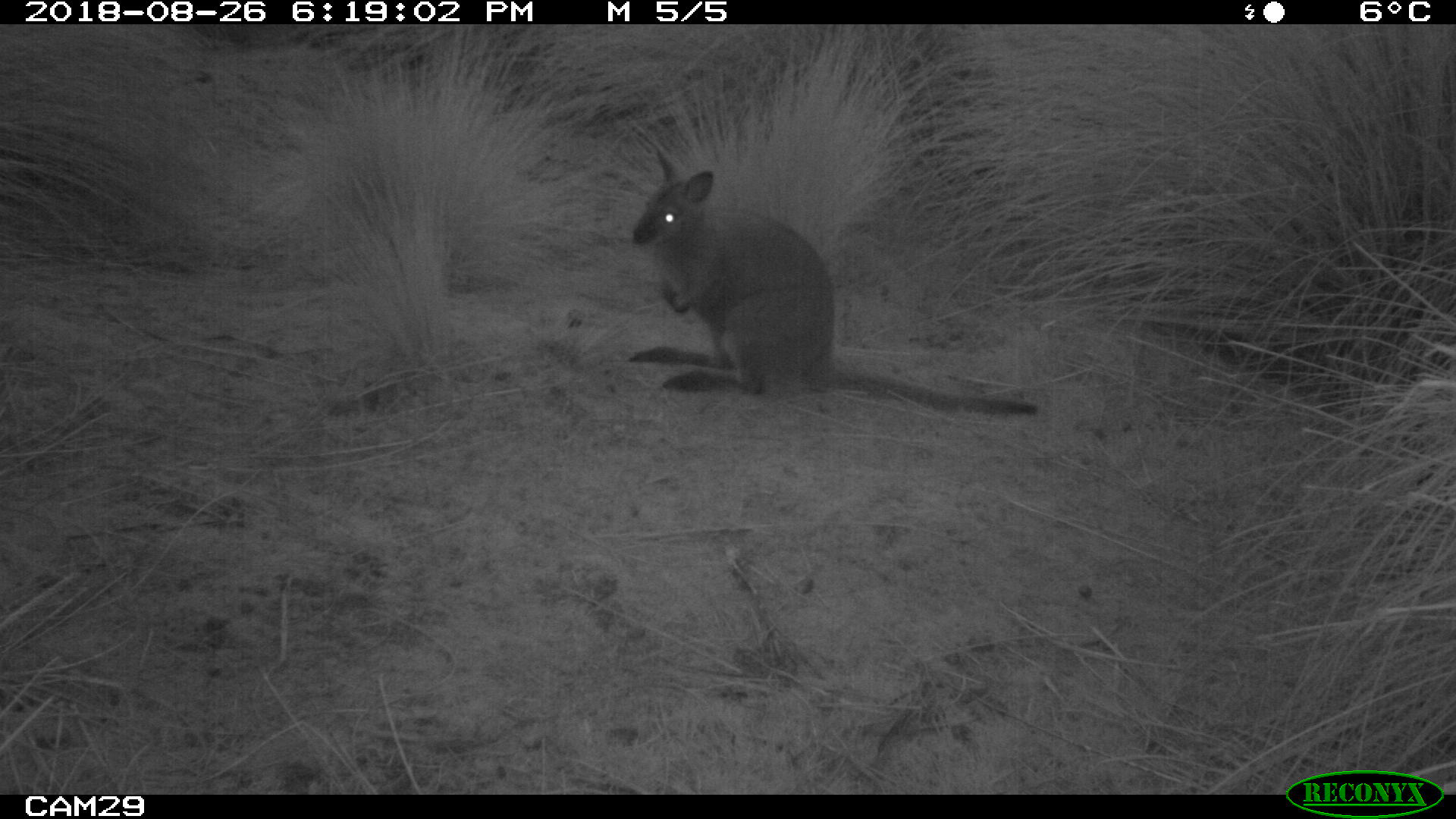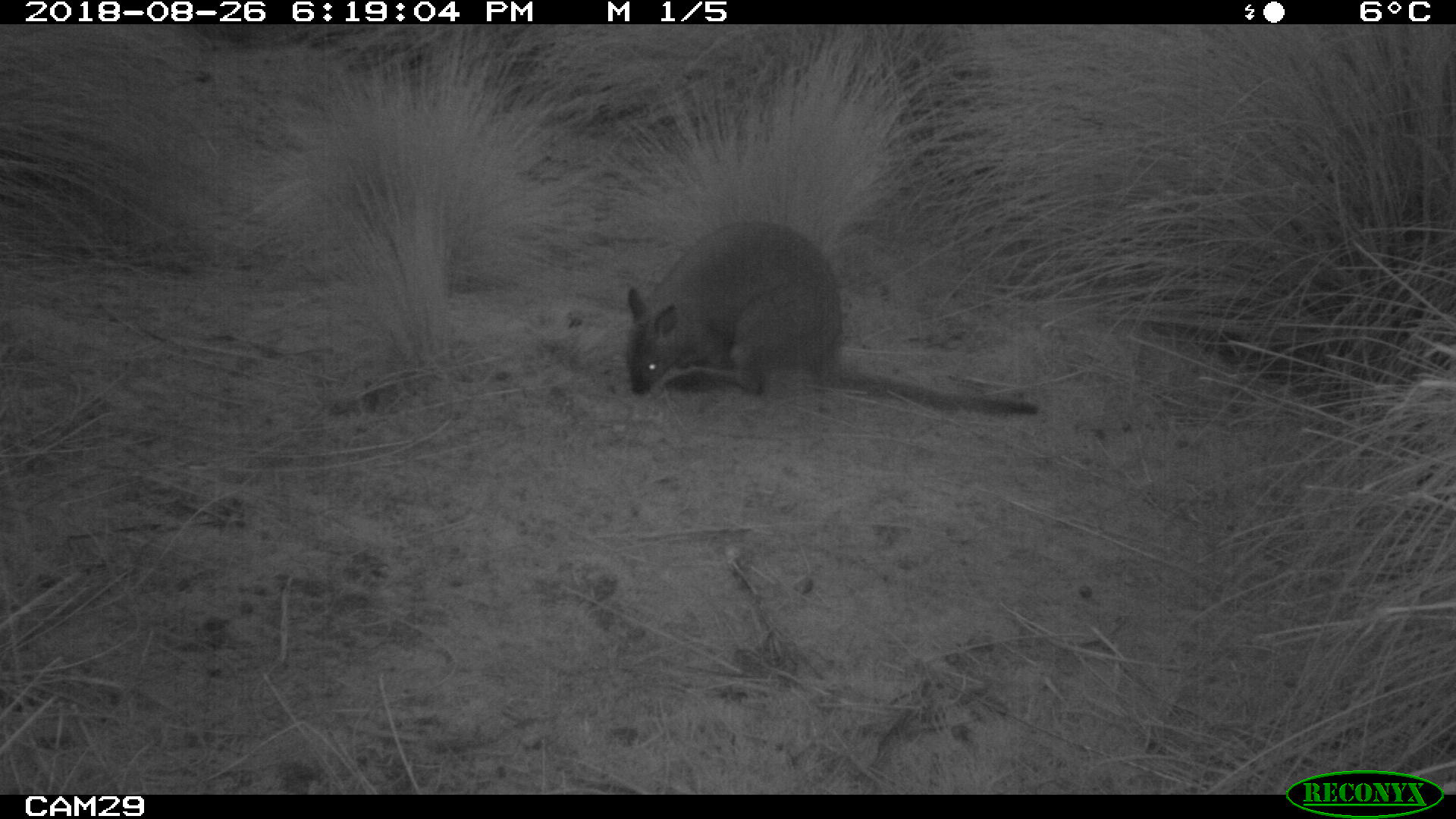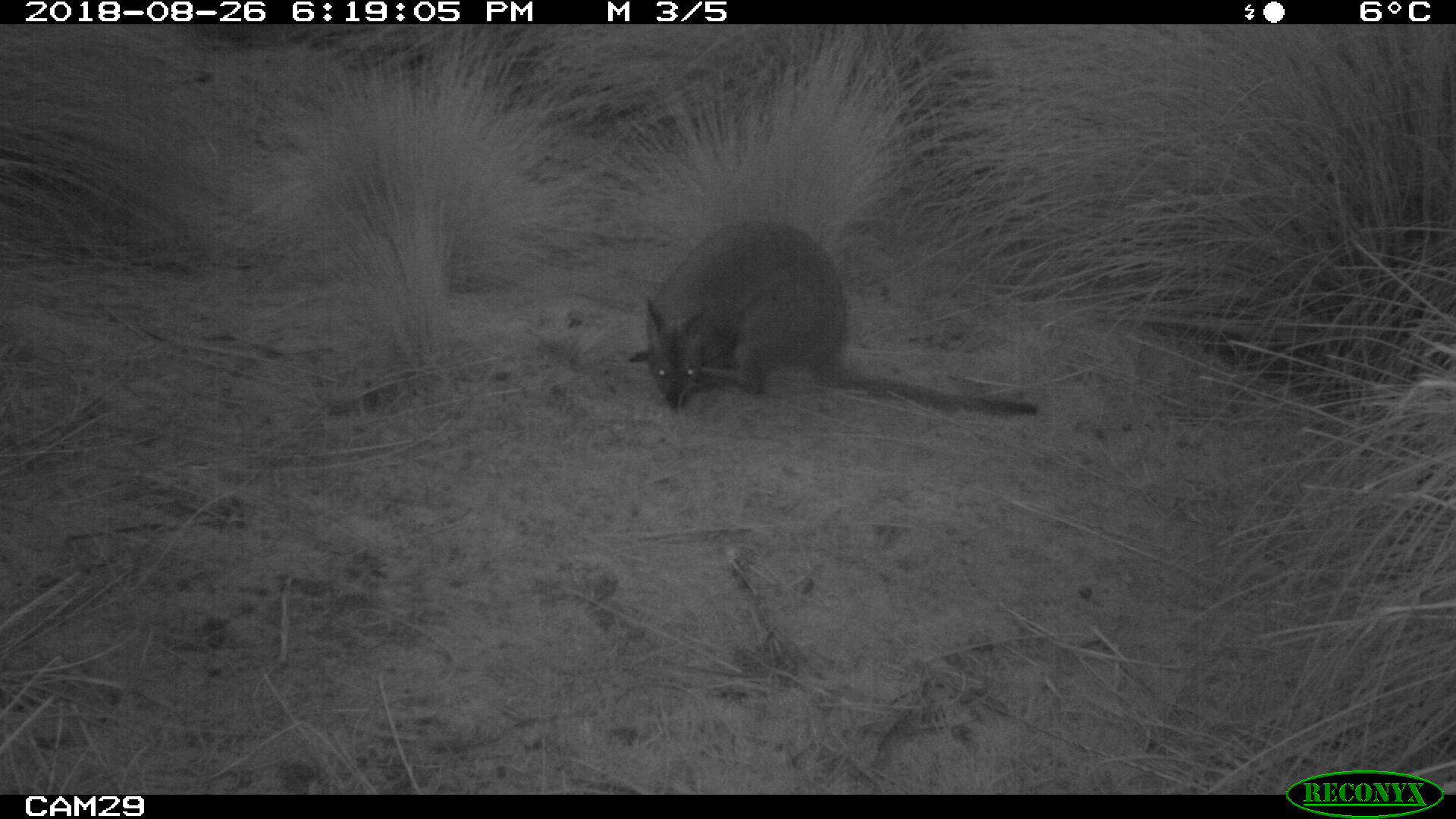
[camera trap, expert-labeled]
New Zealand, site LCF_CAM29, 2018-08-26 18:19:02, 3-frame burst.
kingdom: Animalia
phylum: Chordata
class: Mammalia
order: Diprotodontia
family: Macropodidae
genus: Notamacropus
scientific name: Notamacropus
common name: wallaby